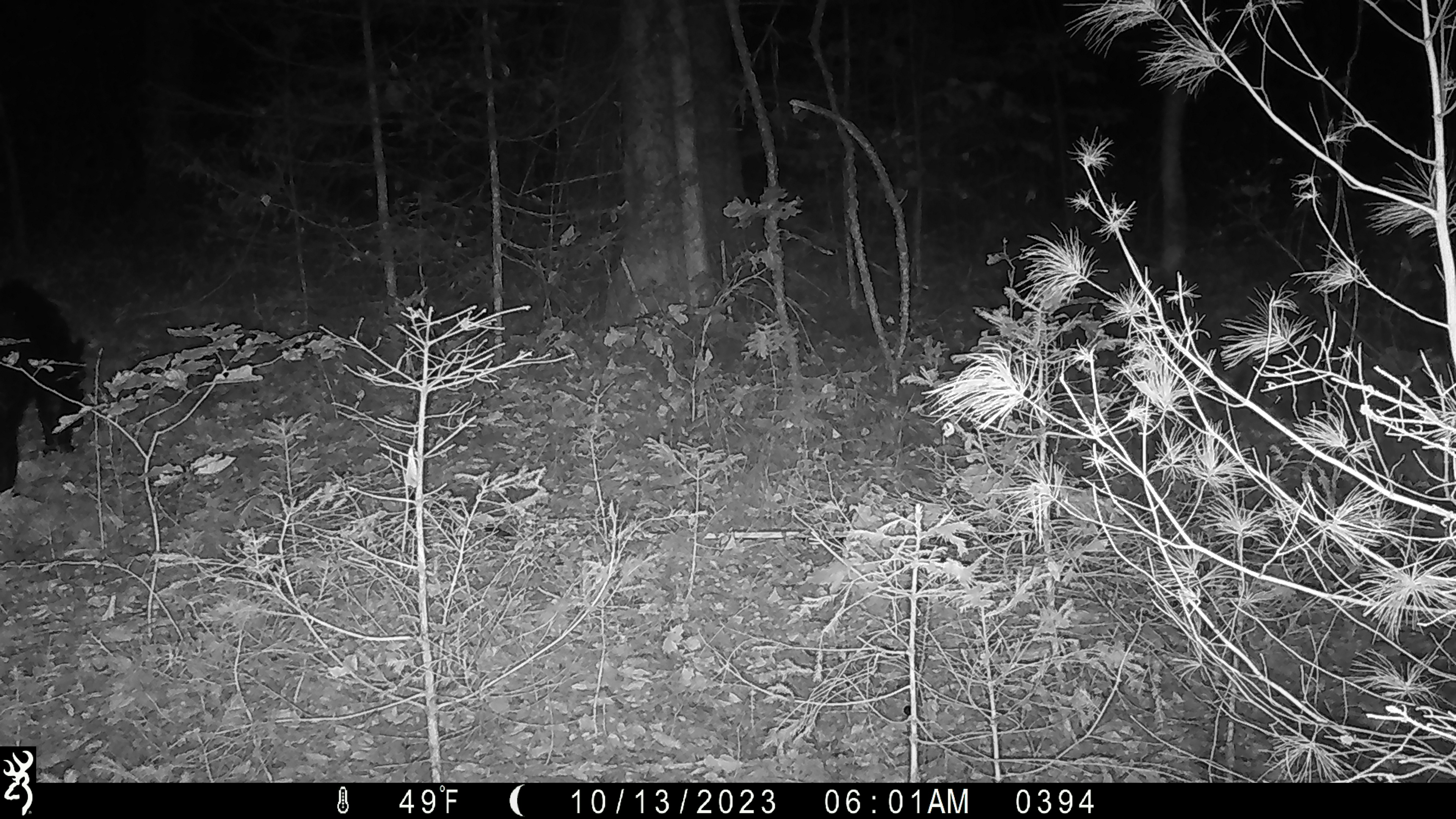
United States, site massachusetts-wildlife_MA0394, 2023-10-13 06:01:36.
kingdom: Animalia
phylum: Chordata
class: Mammalia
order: Carnivora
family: Ursidae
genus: Ursus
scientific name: Ursus americanus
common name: black bear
Black bear (Ursus americanus).